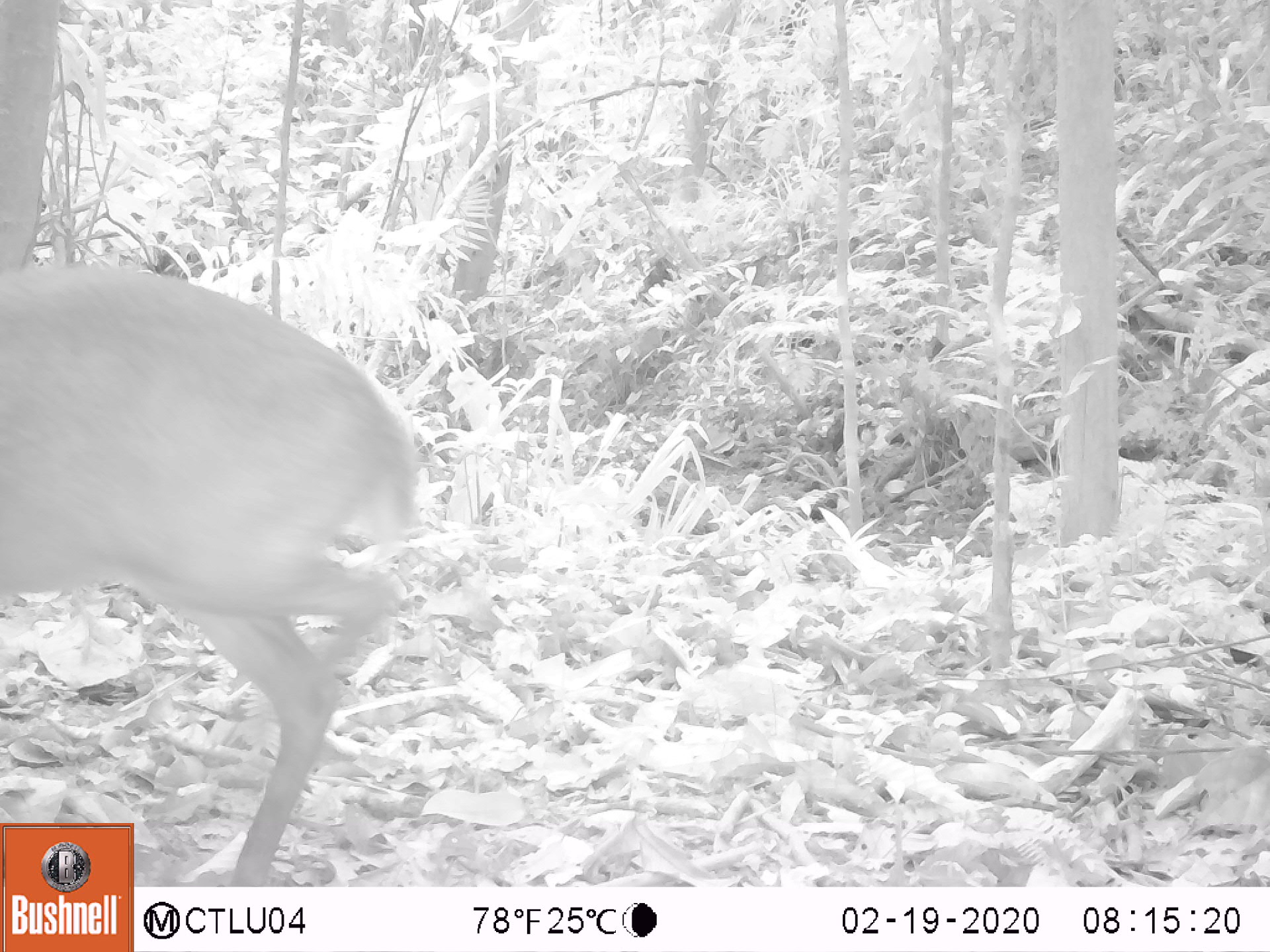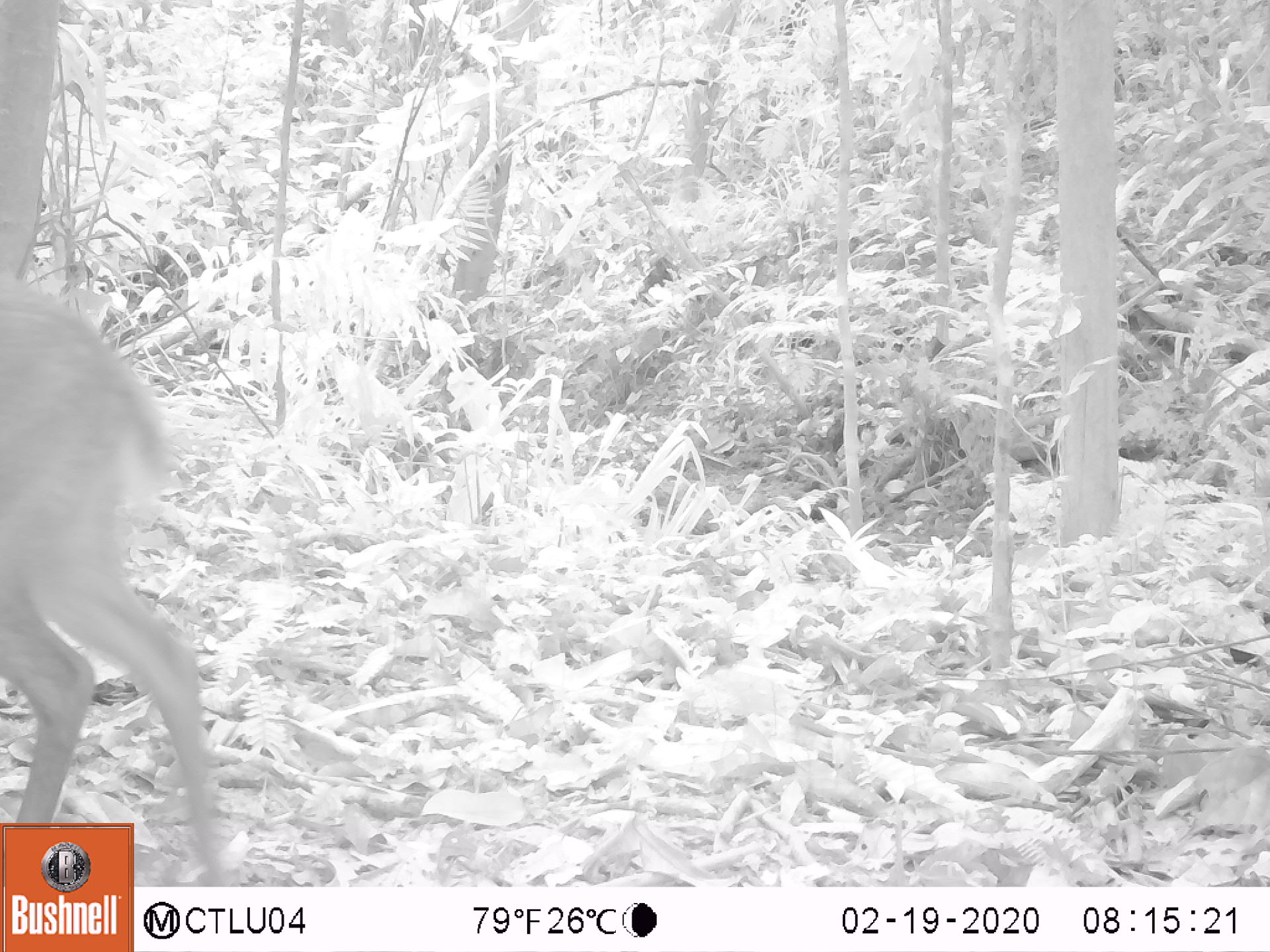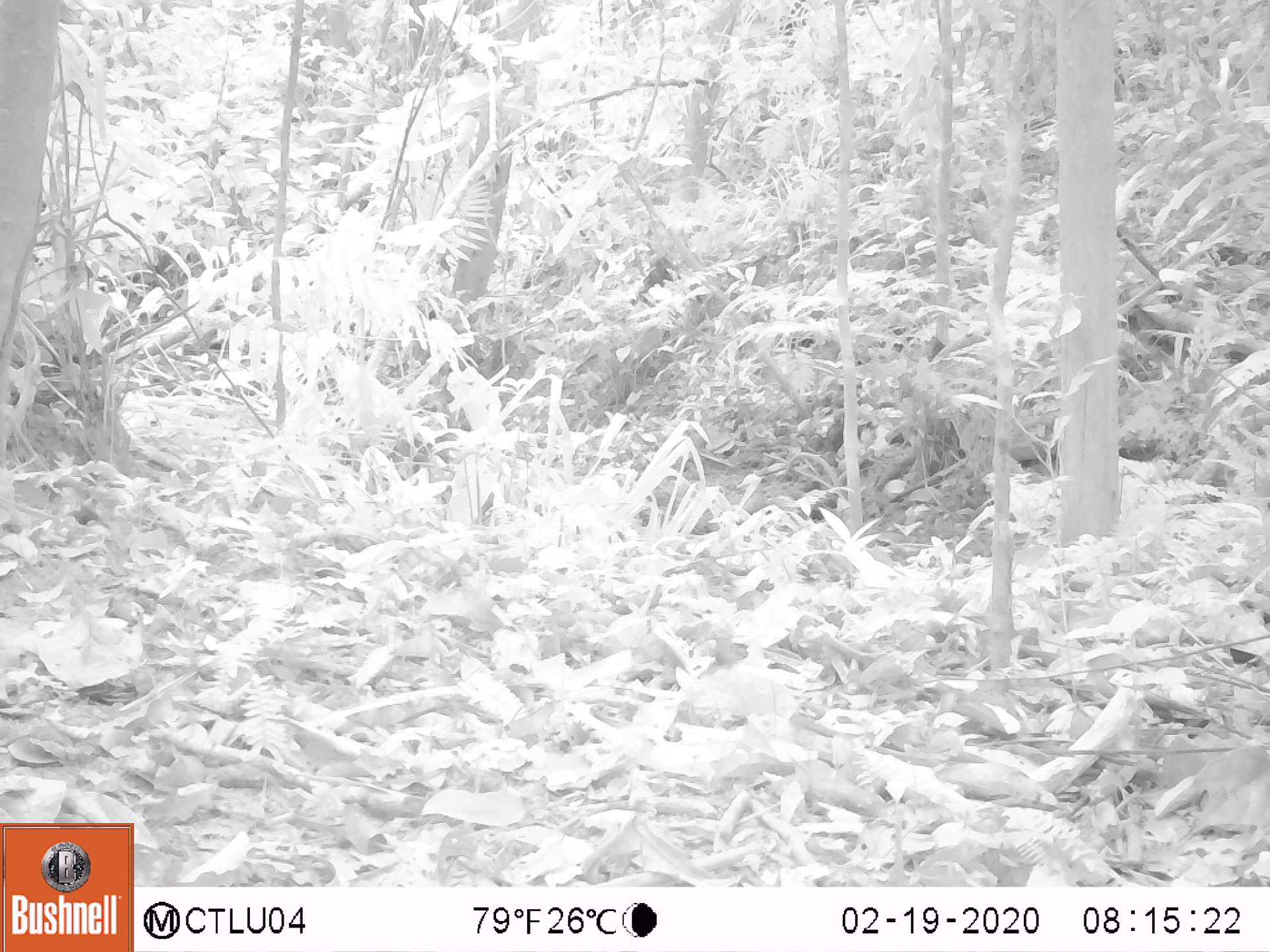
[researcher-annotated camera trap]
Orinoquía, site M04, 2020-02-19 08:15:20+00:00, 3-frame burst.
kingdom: Animalia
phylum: Chordata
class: Mammalia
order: Artiodactyla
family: Cervidae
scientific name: Cervidae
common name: deer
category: unknown cervid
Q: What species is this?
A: Unknown cervid (deer) (Cervidae).